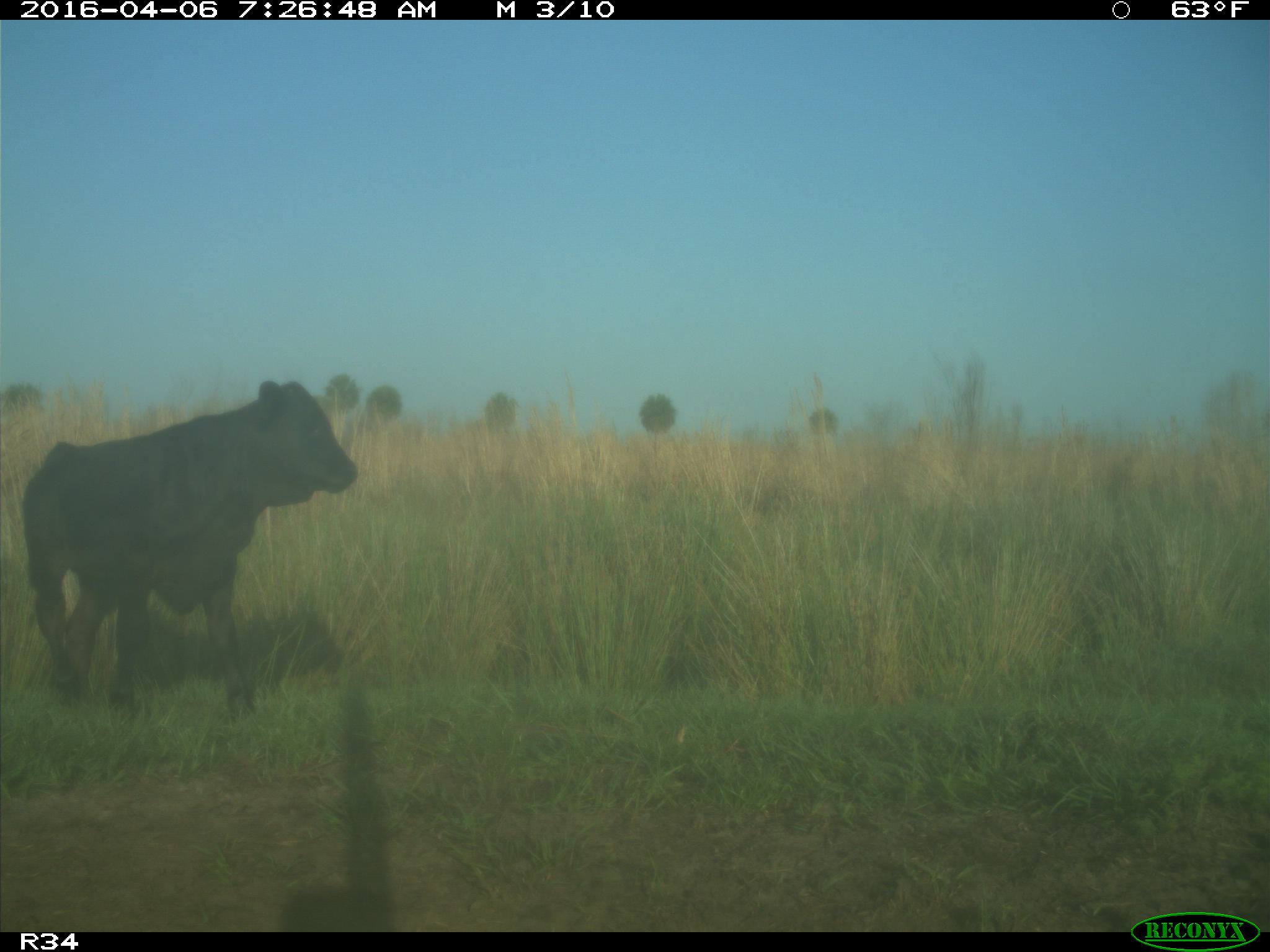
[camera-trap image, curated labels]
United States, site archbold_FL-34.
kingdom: Animalia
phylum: Chordata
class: Mammalia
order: Artiodactyla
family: Bovidae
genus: Bos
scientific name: Bos taurus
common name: domestic cow